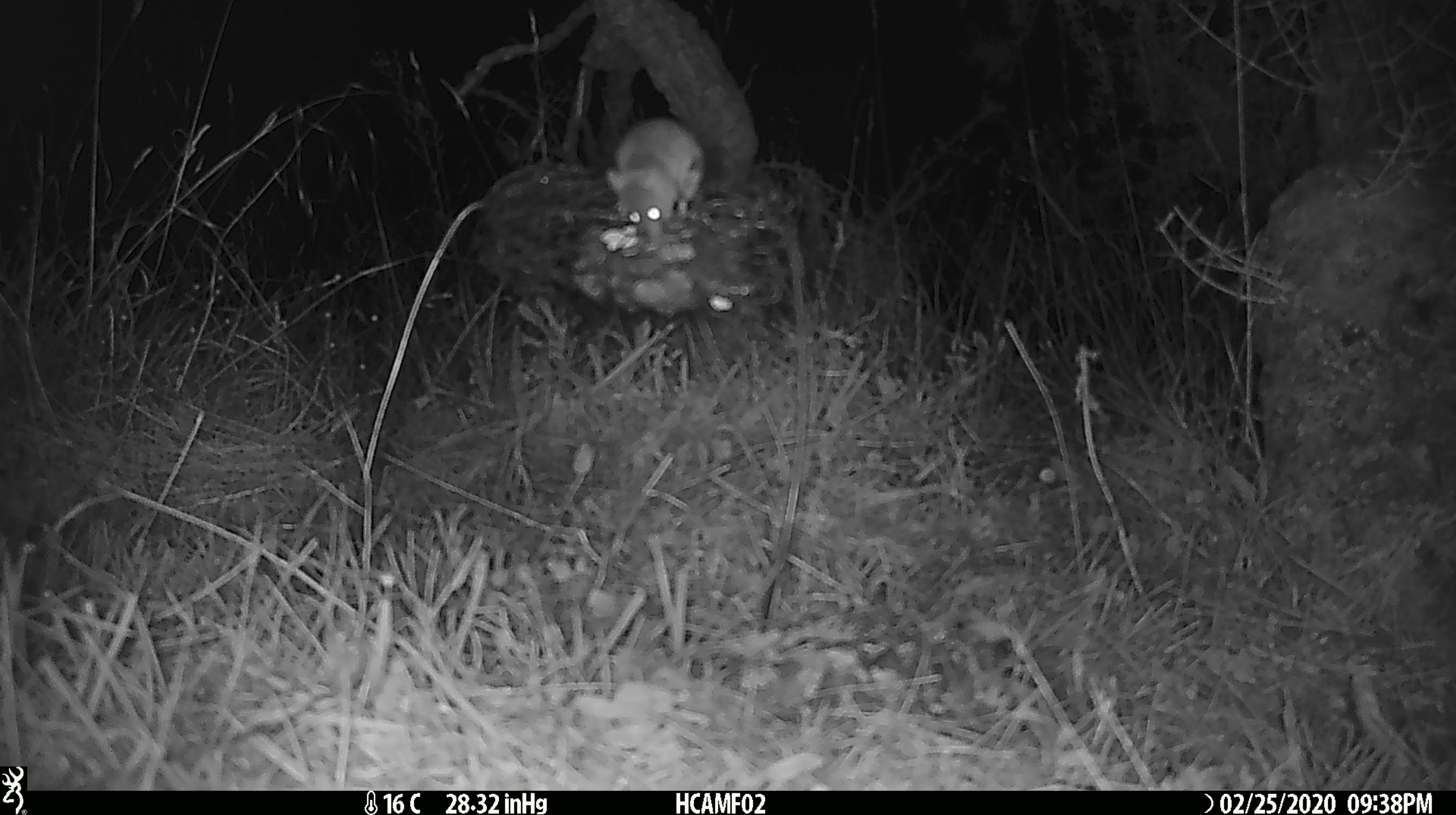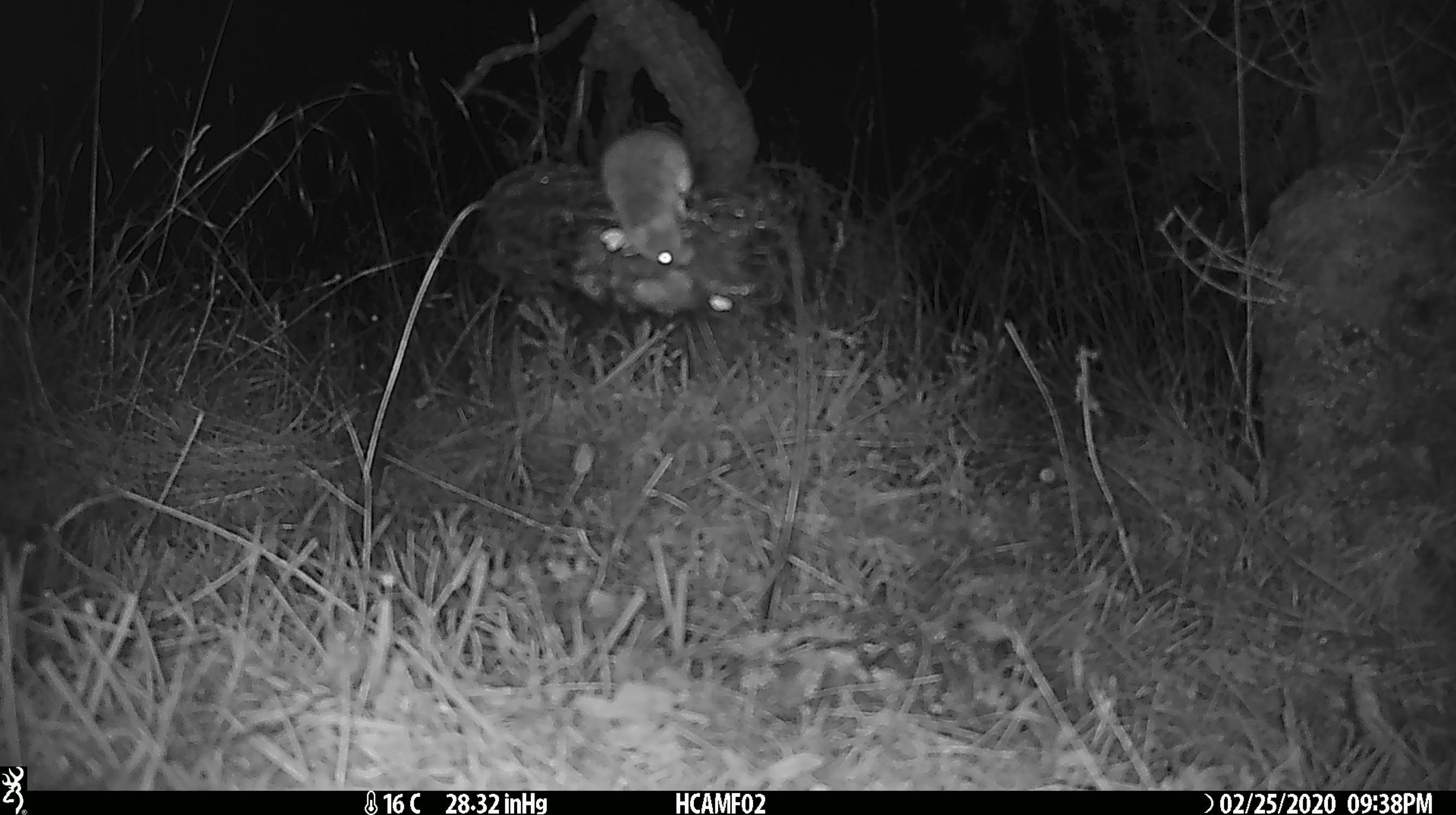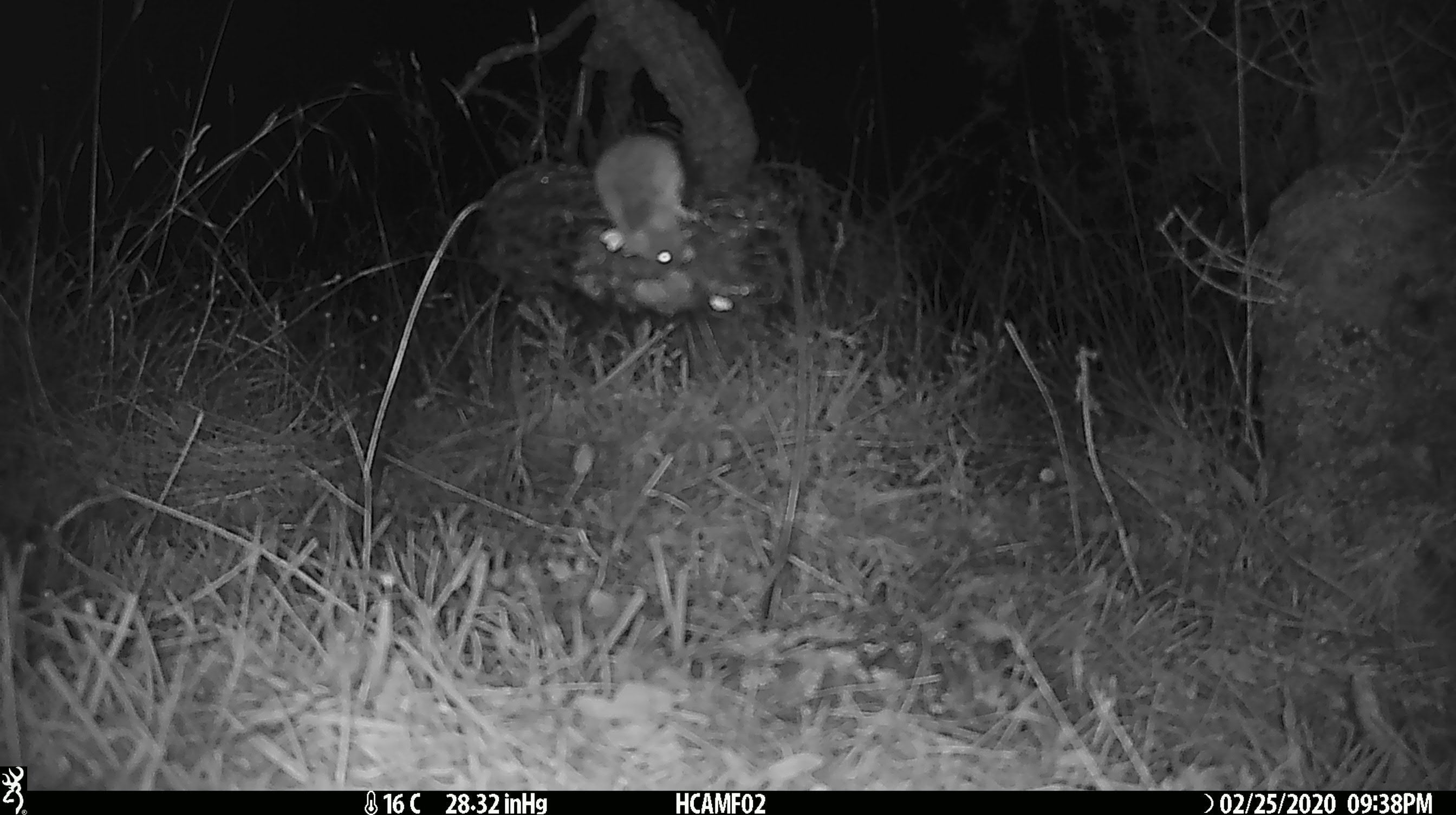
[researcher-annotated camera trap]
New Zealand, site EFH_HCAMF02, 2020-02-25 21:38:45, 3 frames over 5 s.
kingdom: Animalia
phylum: Chordata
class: Mammalia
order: Rodentia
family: Muridae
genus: Mus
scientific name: Mus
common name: mouse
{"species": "mouse (Mus)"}